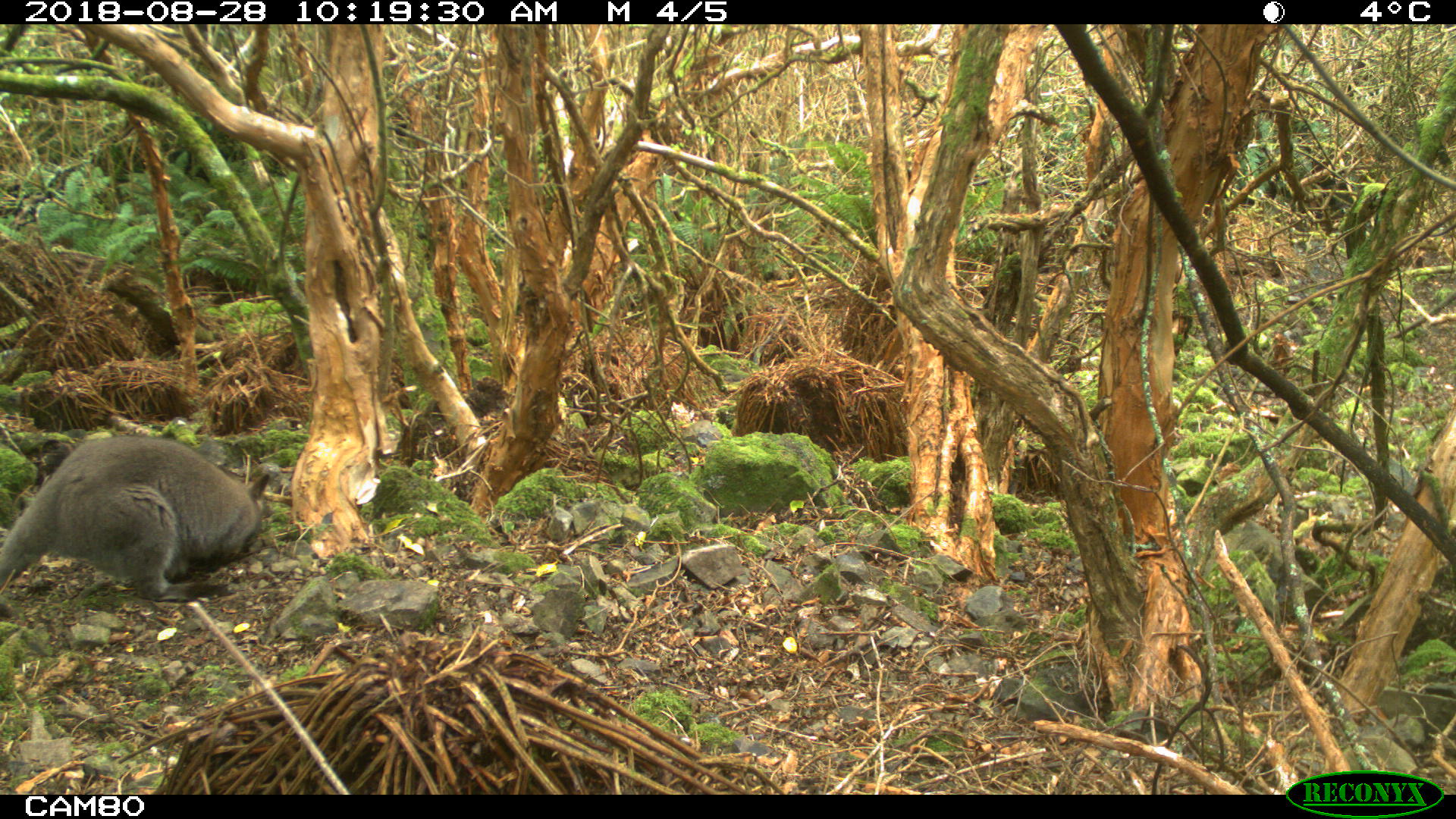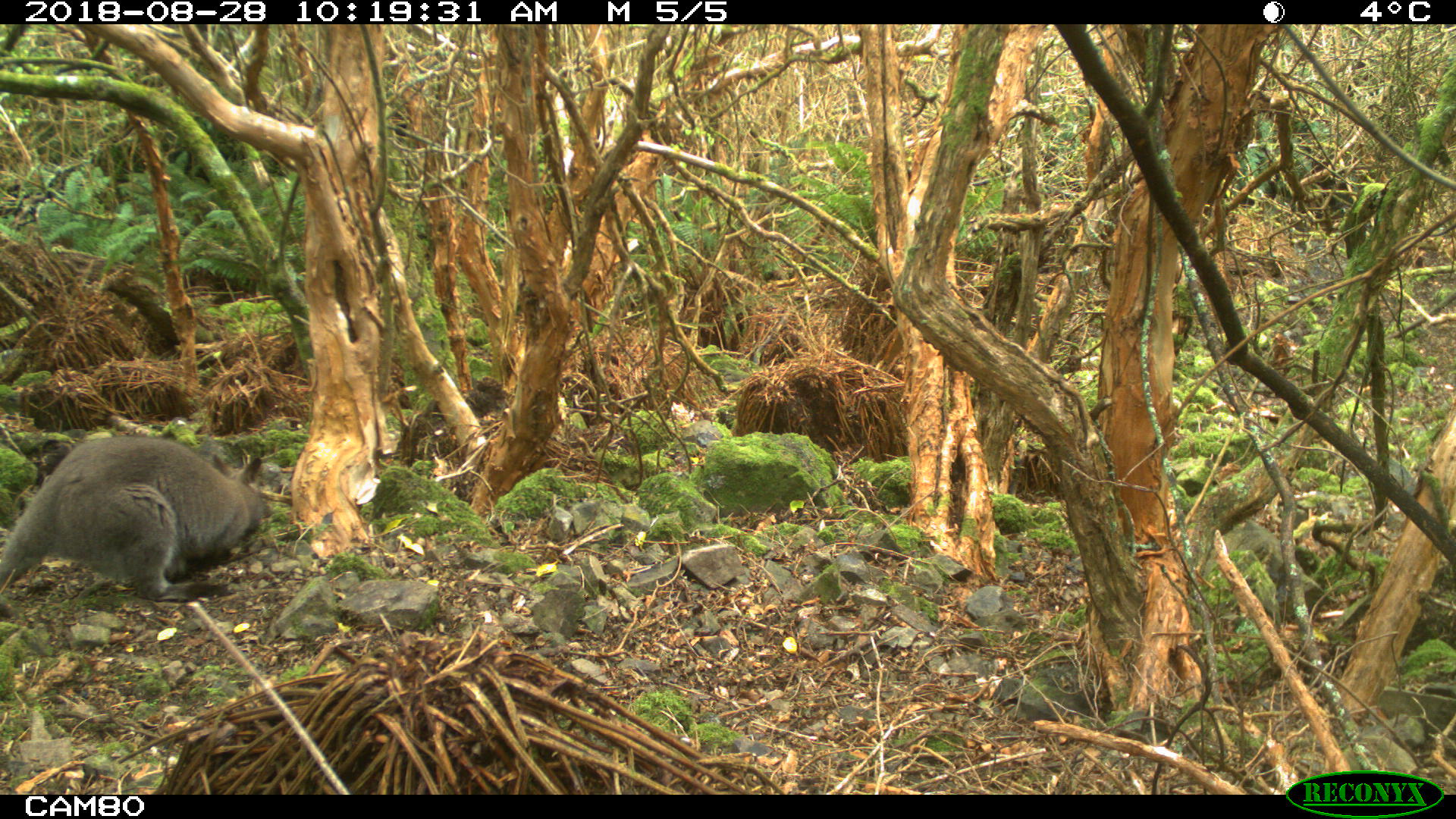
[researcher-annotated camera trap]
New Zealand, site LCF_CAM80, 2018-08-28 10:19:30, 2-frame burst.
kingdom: Animalia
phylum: Chordata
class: Mammalia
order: Diprotodontia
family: Macropodidae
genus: Notamacropus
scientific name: Notamacropus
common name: wallaby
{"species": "wallaby (Notamacropus)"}